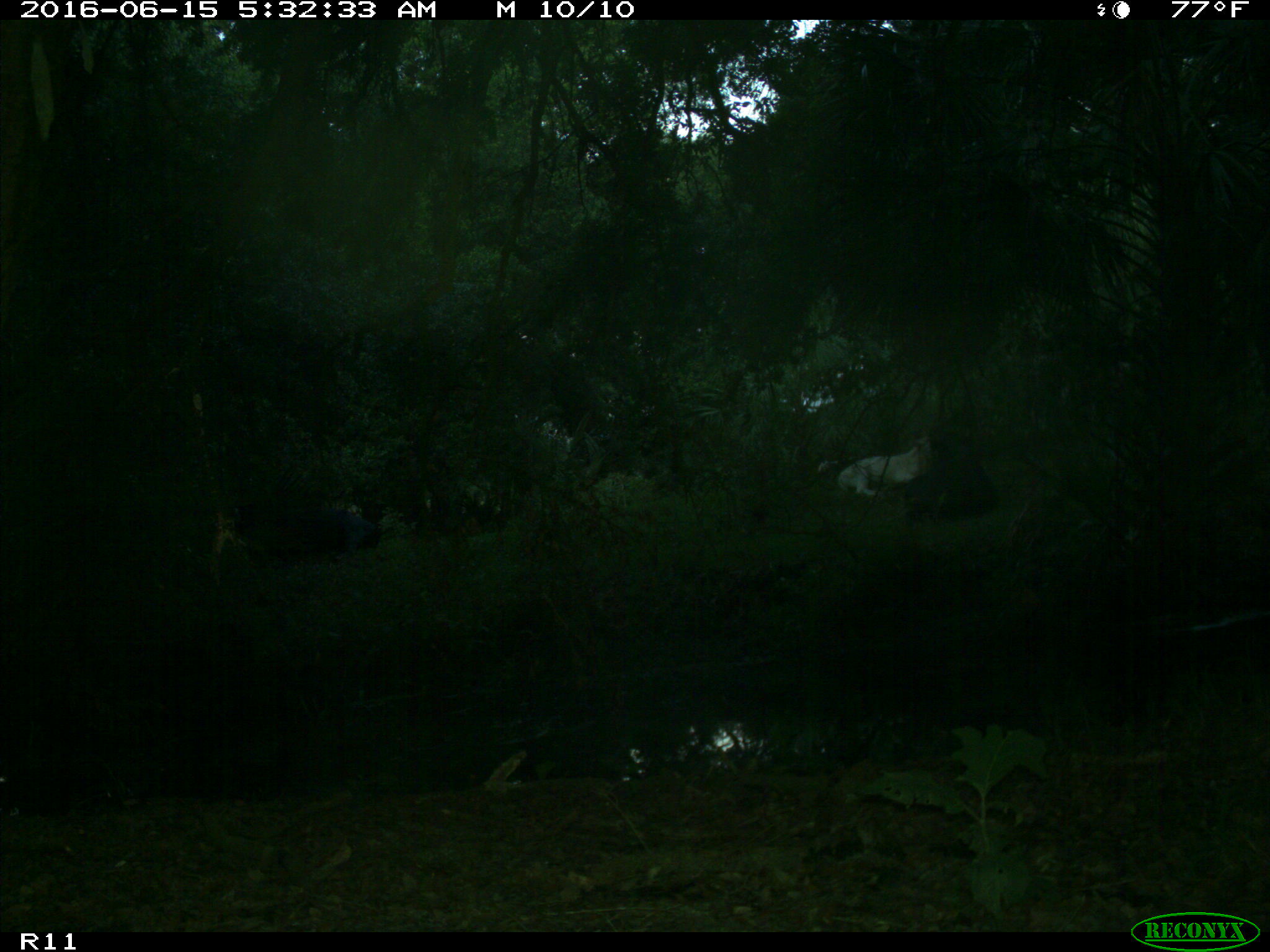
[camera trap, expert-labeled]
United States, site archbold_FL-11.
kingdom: Animalia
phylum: Chordata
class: Mammalia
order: Artiodactyla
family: Bovidae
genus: Bos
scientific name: Bos taurus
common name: domestic cow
Bos taurus (domestic cow).